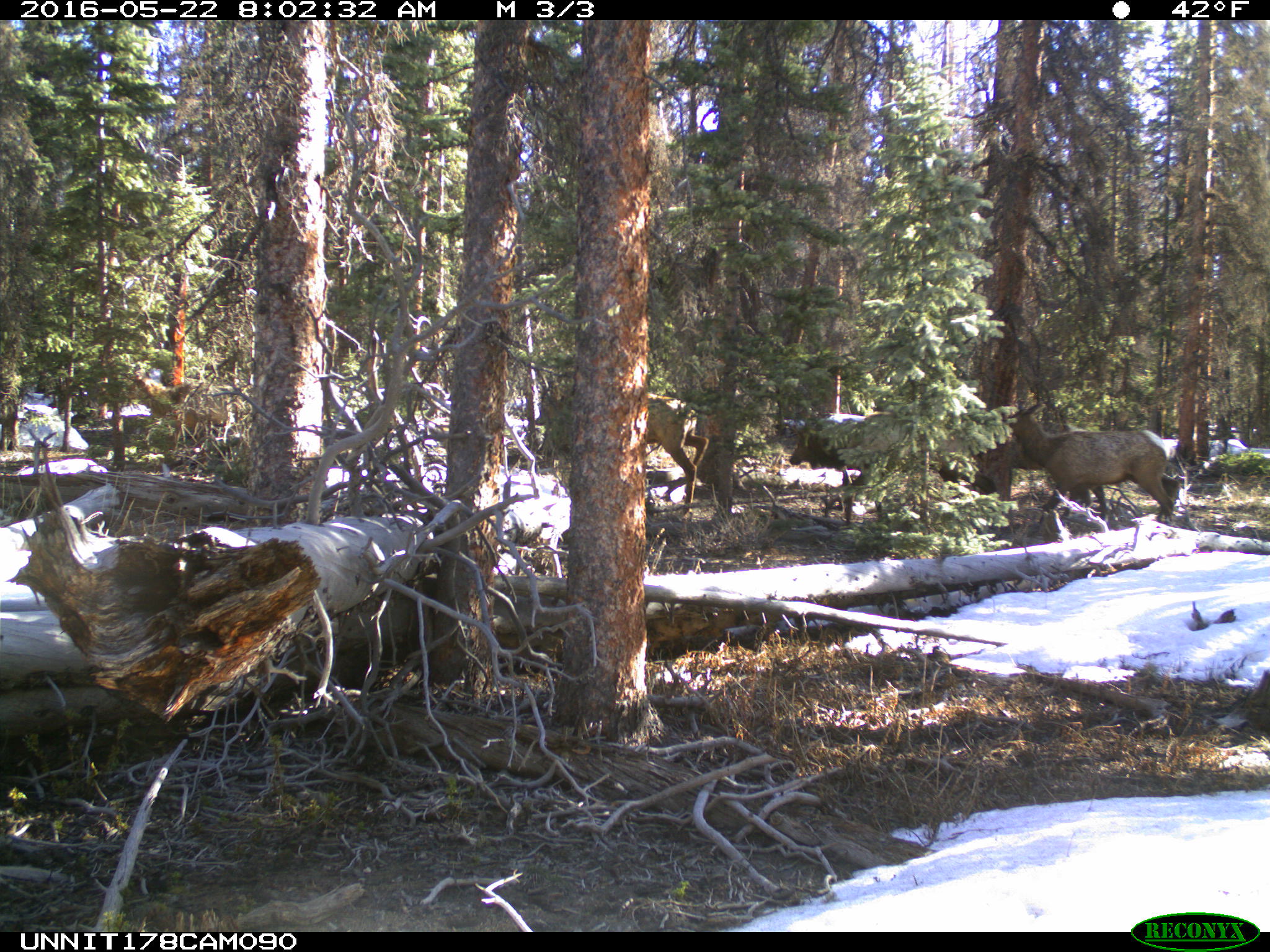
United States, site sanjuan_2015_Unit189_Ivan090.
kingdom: Animalia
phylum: Chordata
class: Mammalia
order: Artiodactyla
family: Cervidae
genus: Cervus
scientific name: Cervus elaphus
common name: red deer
Cervus elaphus (red deer).